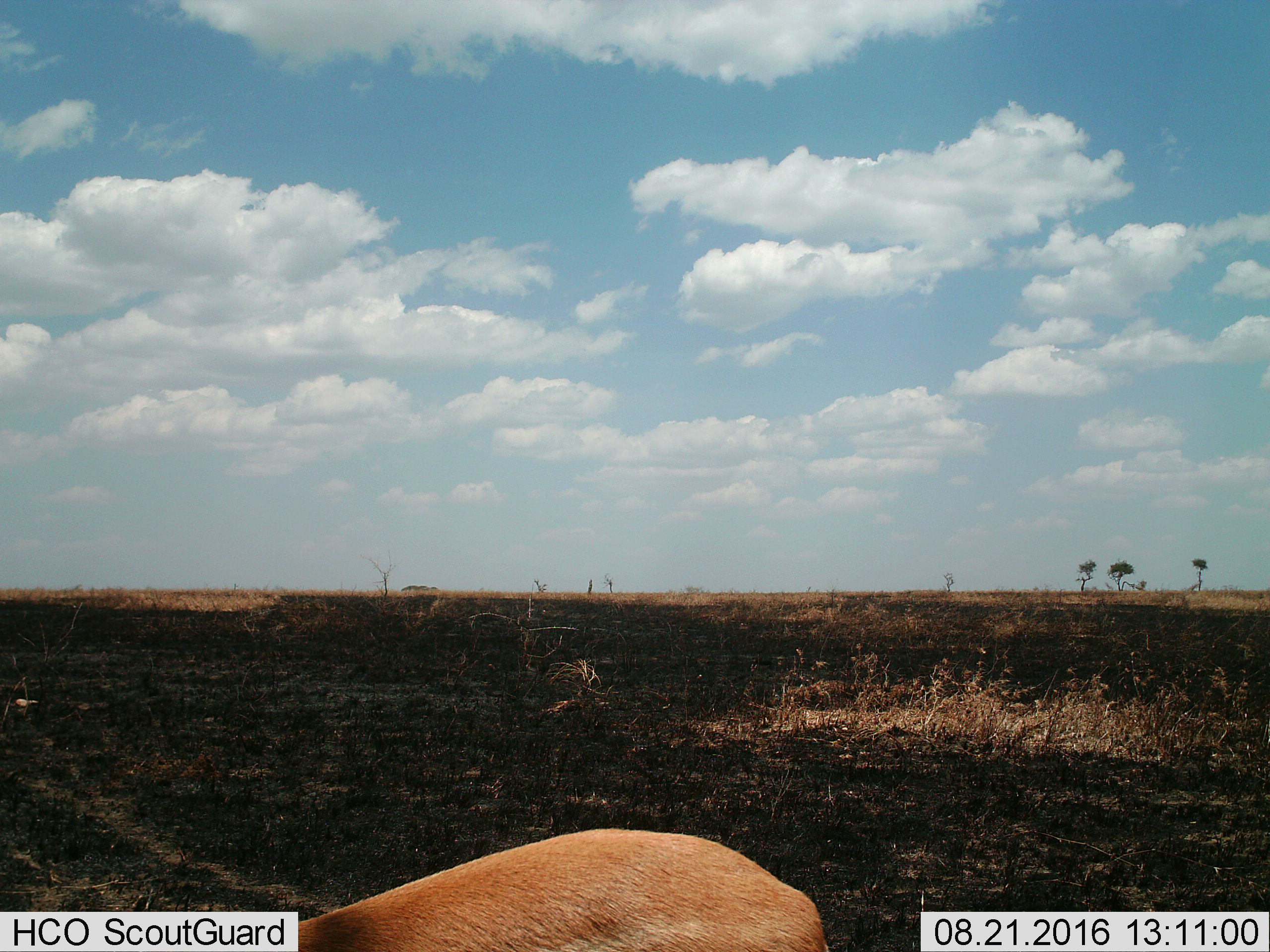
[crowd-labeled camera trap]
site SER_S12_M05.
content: unidentified animal